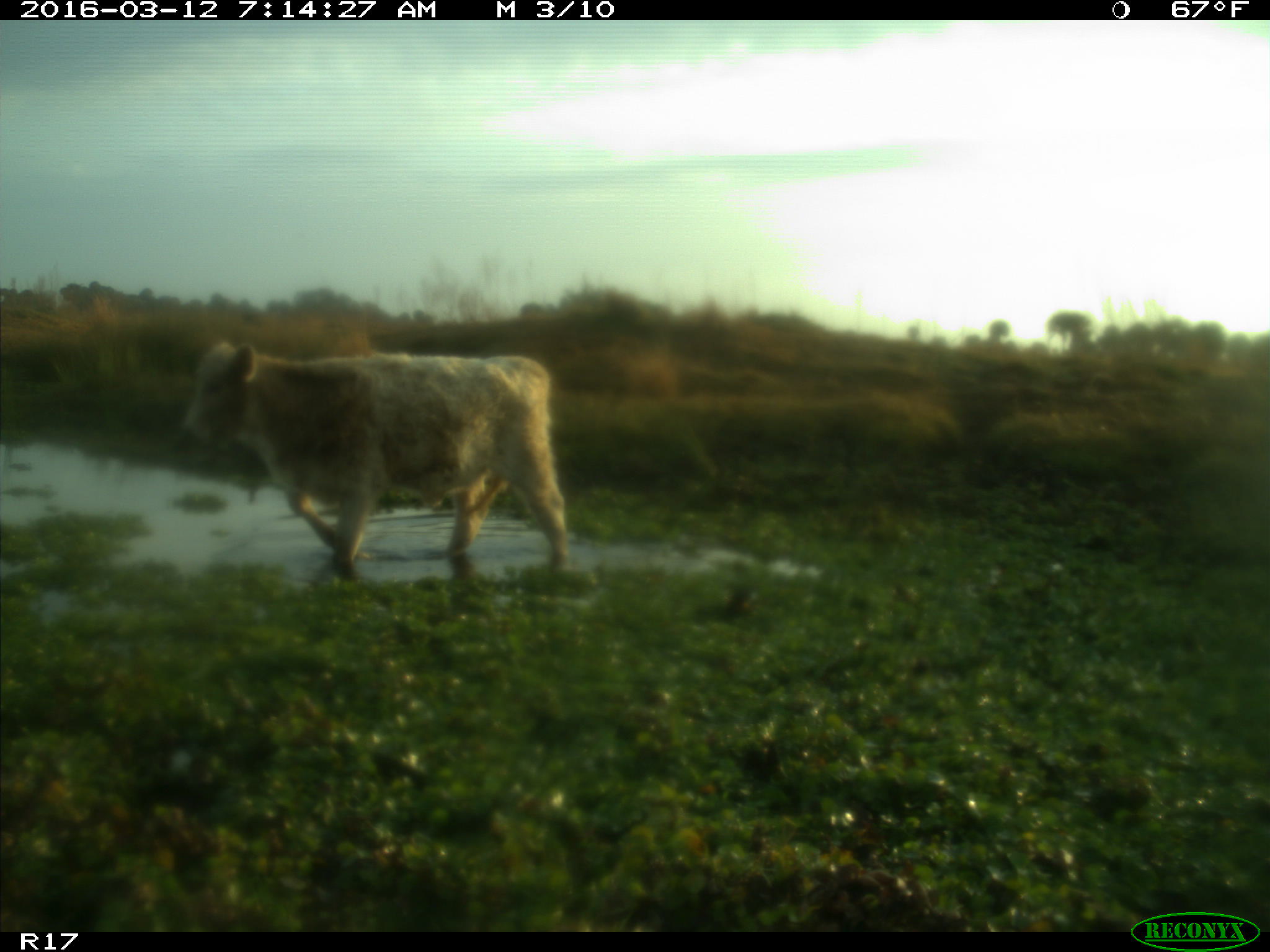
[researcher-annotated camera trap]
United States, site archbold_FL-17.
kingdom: Animalia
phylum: Chordata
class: Mammalia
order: Artiodactyla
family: Bovidae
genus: Bos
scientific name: Bos taurus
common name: domestic cow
Bos taurus (domestic cow).